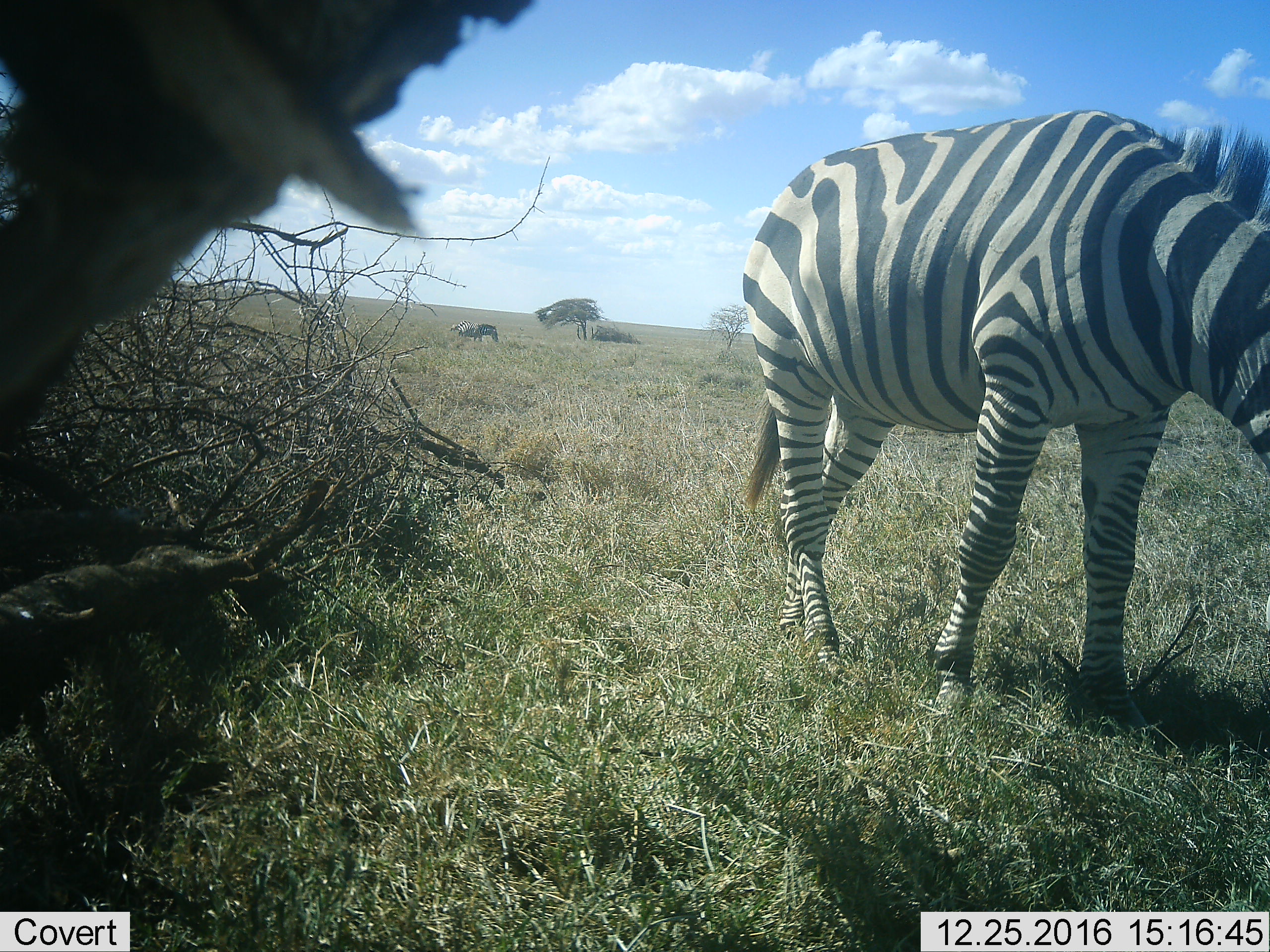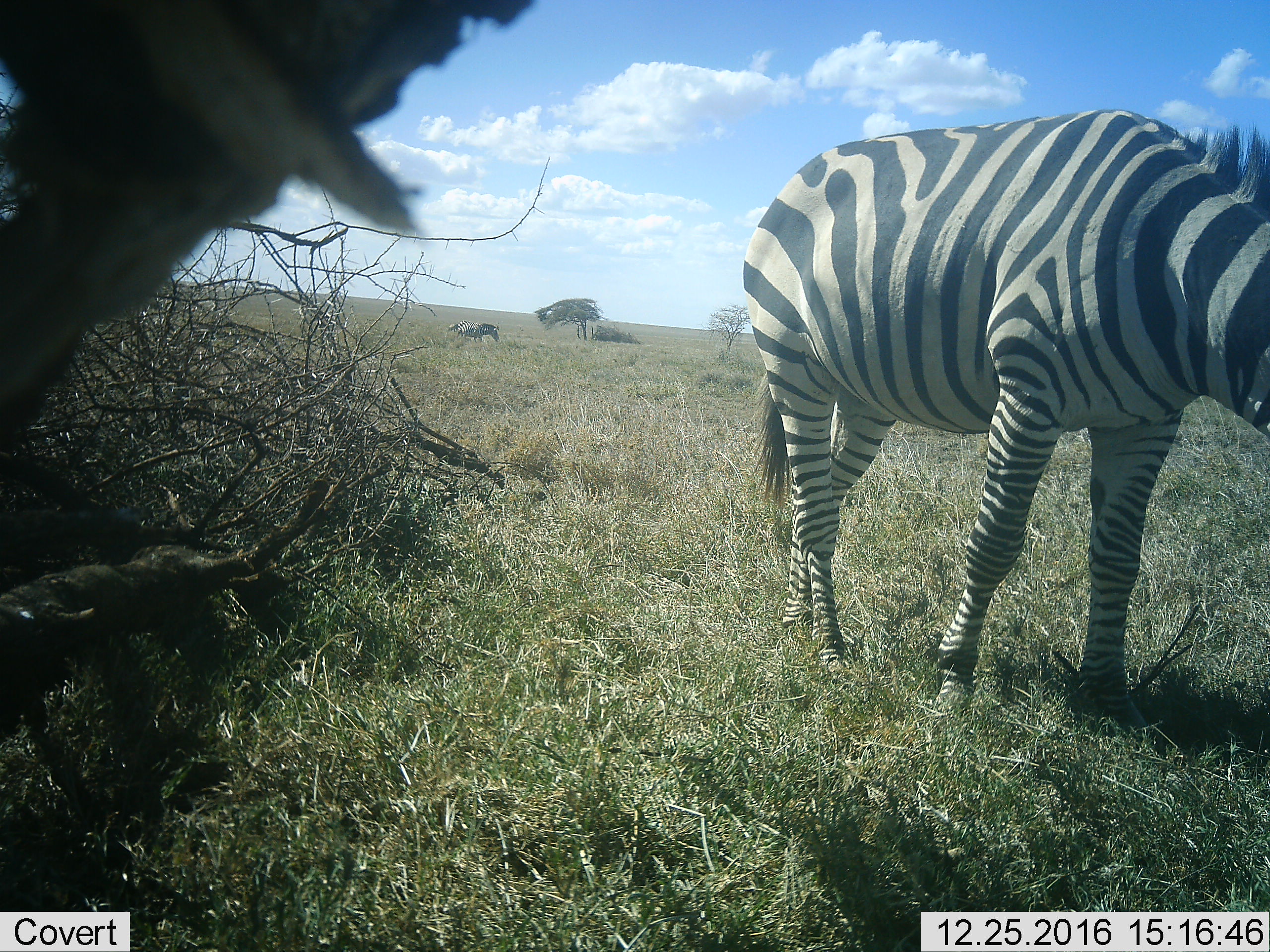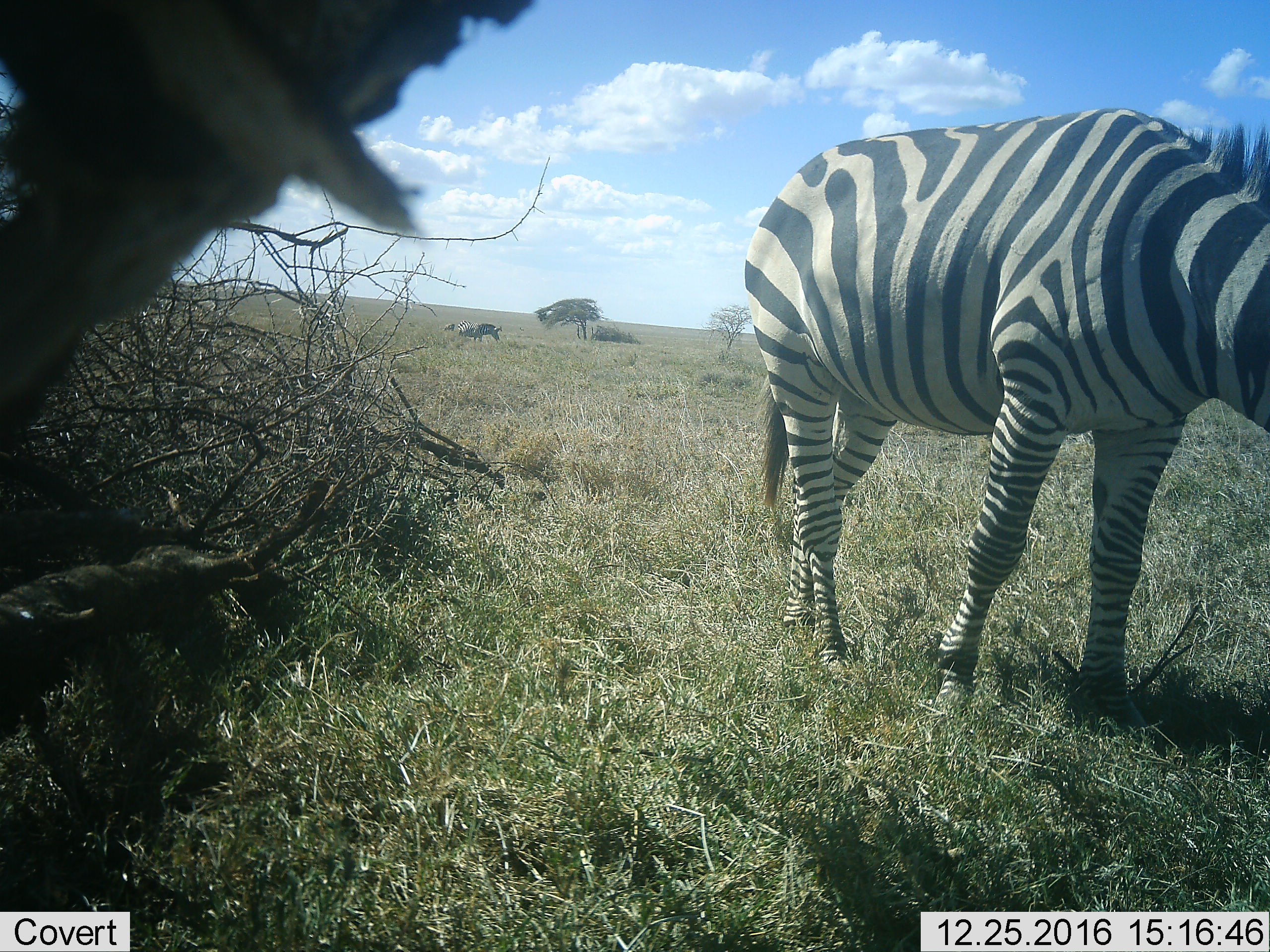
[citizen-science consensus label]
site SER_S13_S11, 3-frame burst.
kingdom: Animalia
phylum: Chordata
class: Mammalia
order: Perissodactyla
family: Equidae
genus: Equus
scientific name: Equus quagga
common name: plains zebra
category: zebraplains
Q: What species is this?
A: Zebraplains (plains zebra) (Equus quagga).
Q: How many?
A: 3.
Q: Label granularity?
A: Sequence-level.